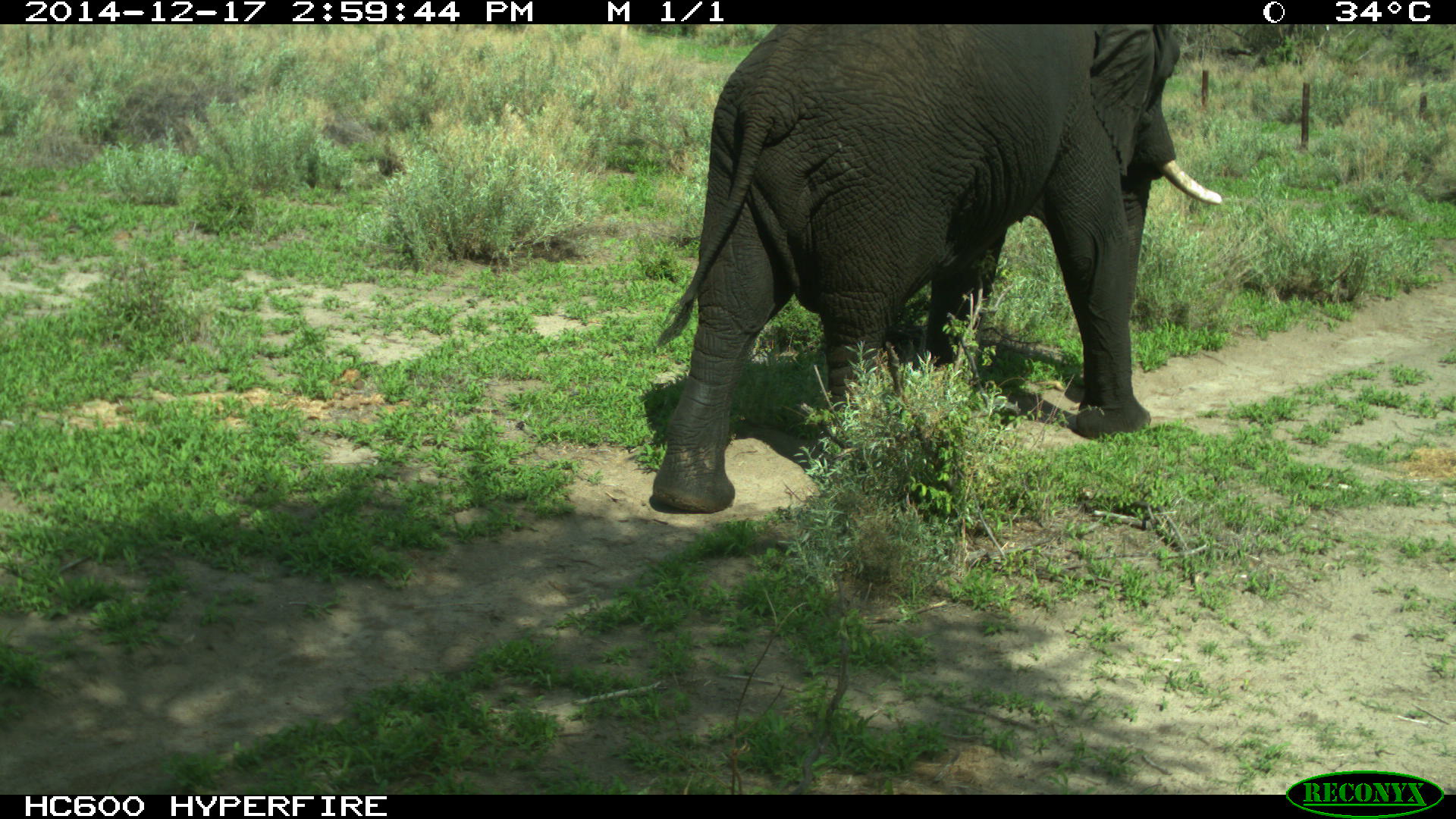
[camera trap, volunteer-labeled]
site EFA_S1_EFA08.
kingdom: Animalia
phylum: Chordata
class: Mammalia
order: Proboscidea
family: Elephantidae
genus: Loxodonta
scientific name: Loxodonta africana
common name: african bush elephant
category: elephant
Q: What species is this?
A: Elephant (african bush elephant) (Loxodonta africana).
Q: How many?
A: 1.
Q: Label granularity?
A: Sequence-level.